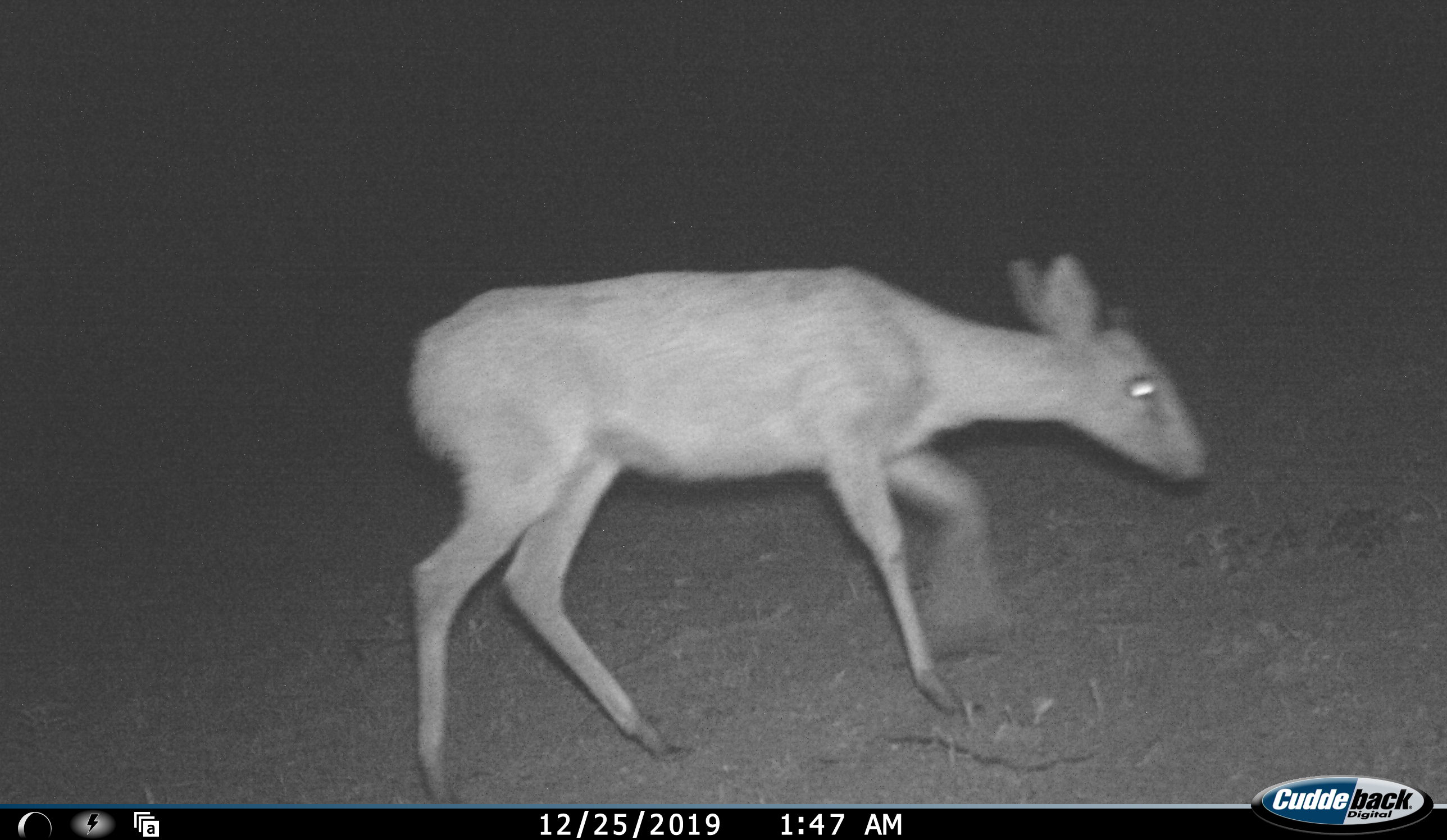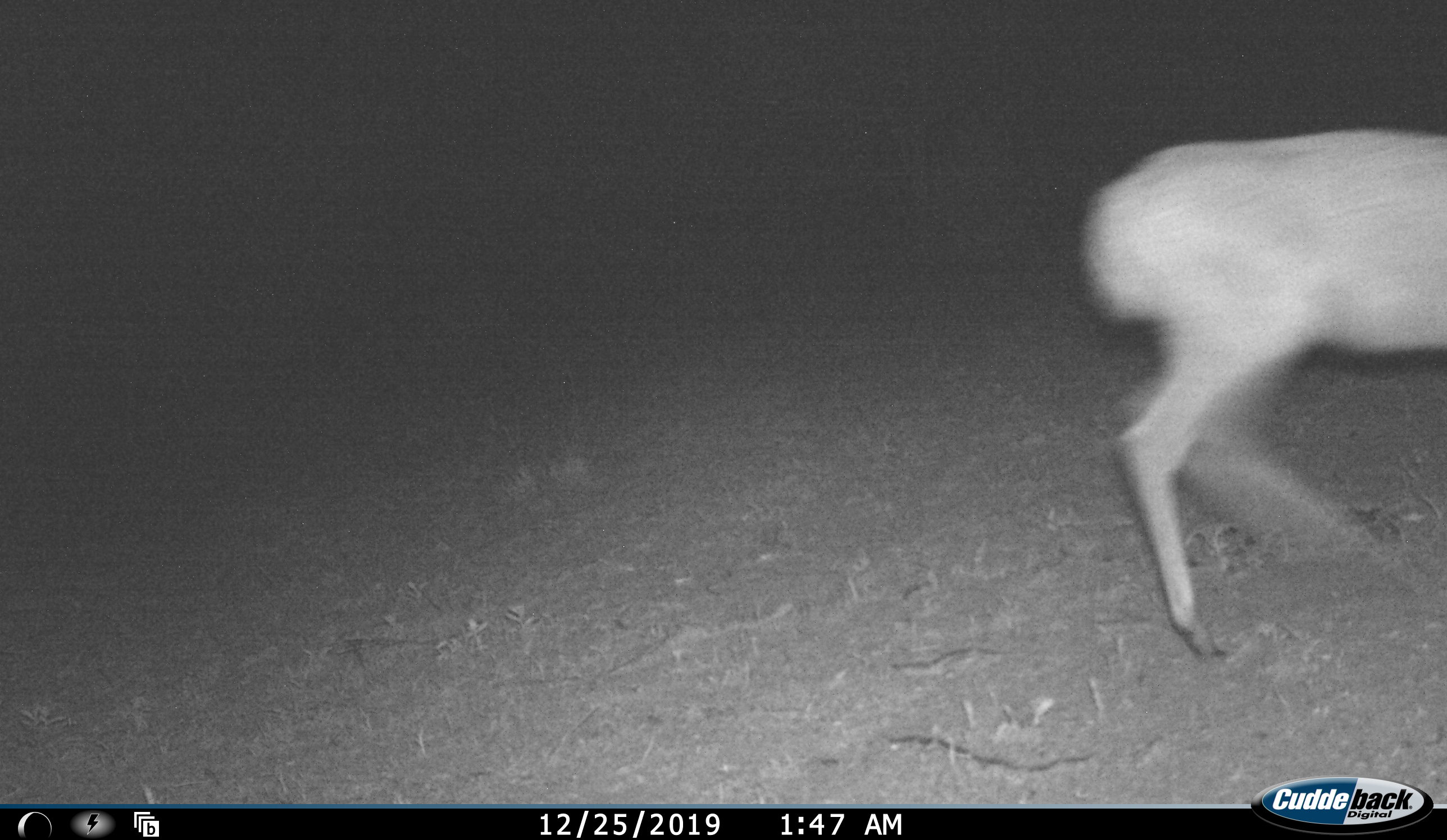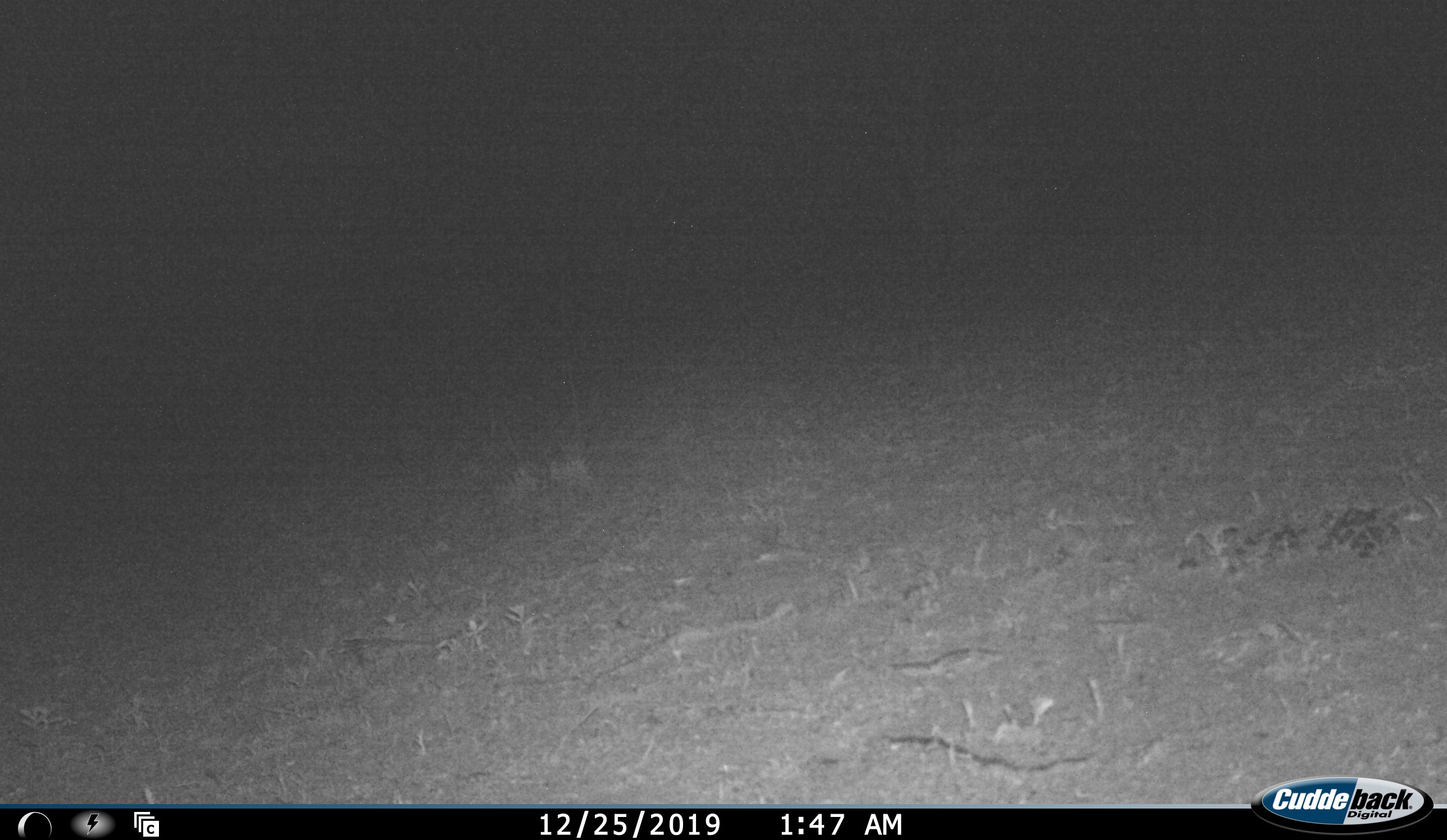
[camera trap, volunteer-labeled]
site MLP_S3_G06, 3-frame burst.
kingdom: Animalia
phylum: Chordata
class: Mammalia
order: Artiodactyla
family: Bovidae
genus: Raphicerus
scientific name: Raphicerus campestris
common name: steenbok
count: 1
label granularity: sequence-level